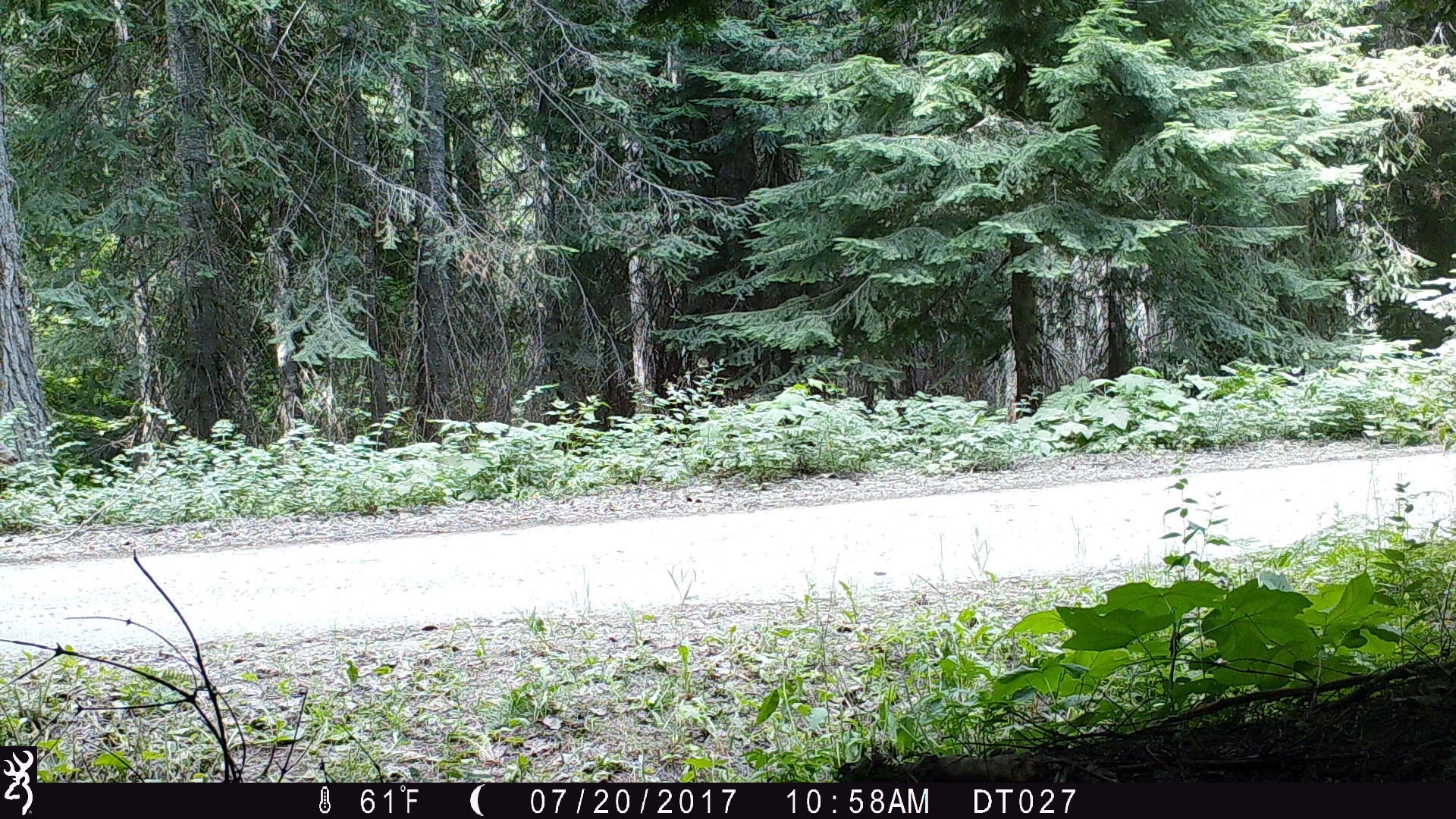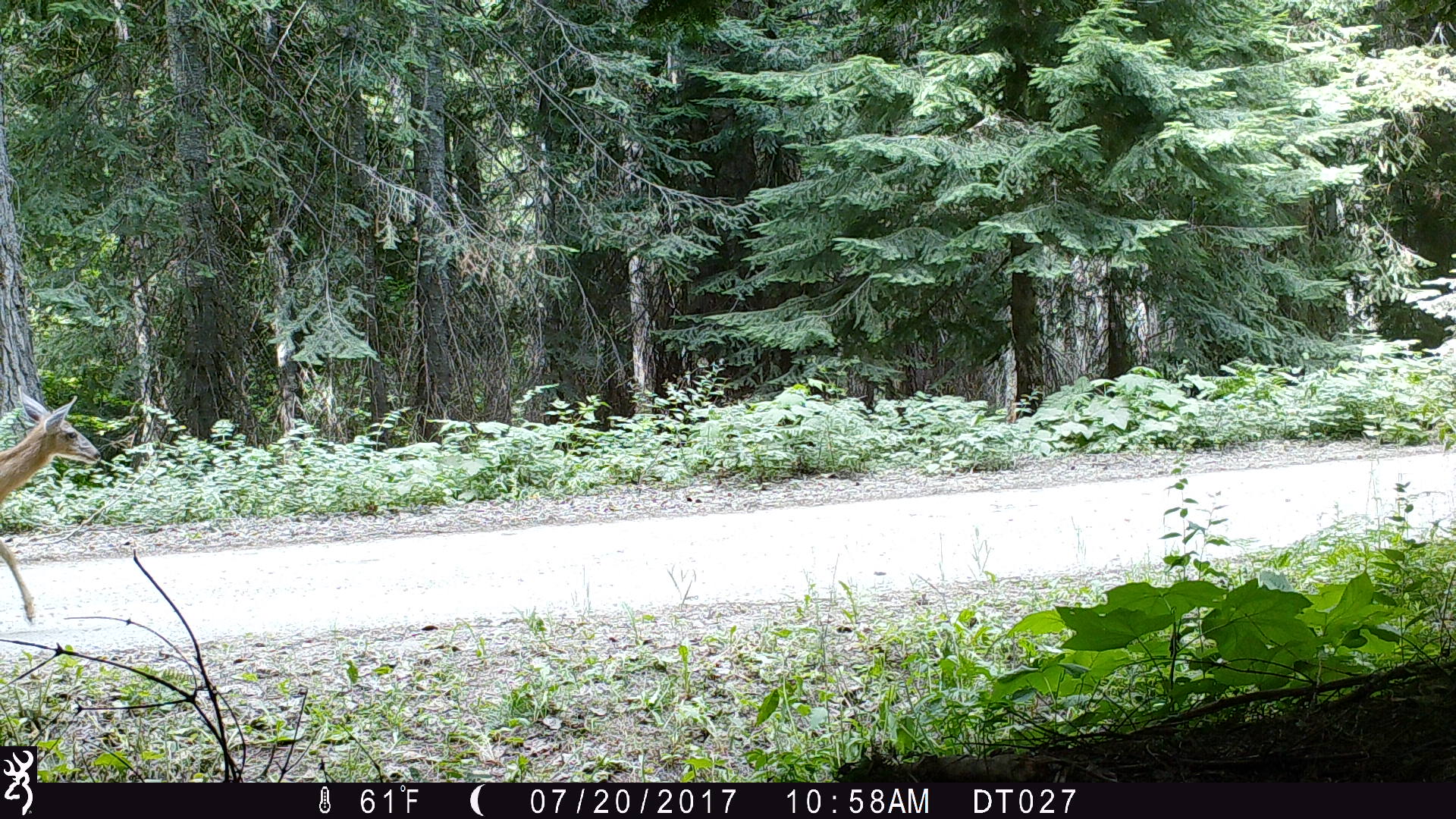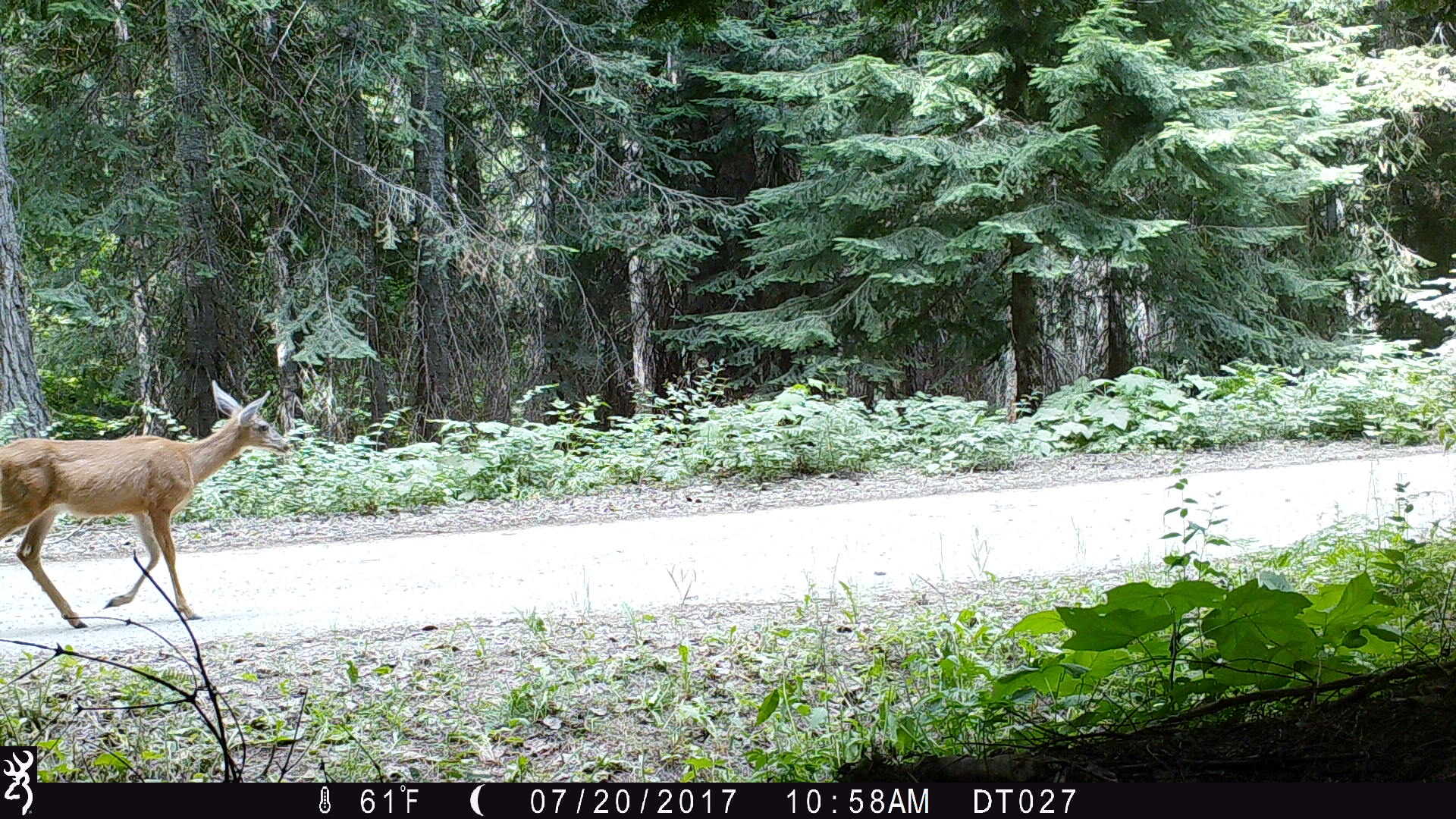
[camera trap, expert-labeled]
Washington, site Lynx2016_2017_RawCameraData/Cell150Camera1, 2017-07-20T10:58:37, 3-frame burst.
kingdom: Animalia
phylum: Chordata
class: Mammalia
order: Artiodactyla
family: Cervidae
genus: Odocoileus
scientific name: Odocoileus hemionus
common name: mule deer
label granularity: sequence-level